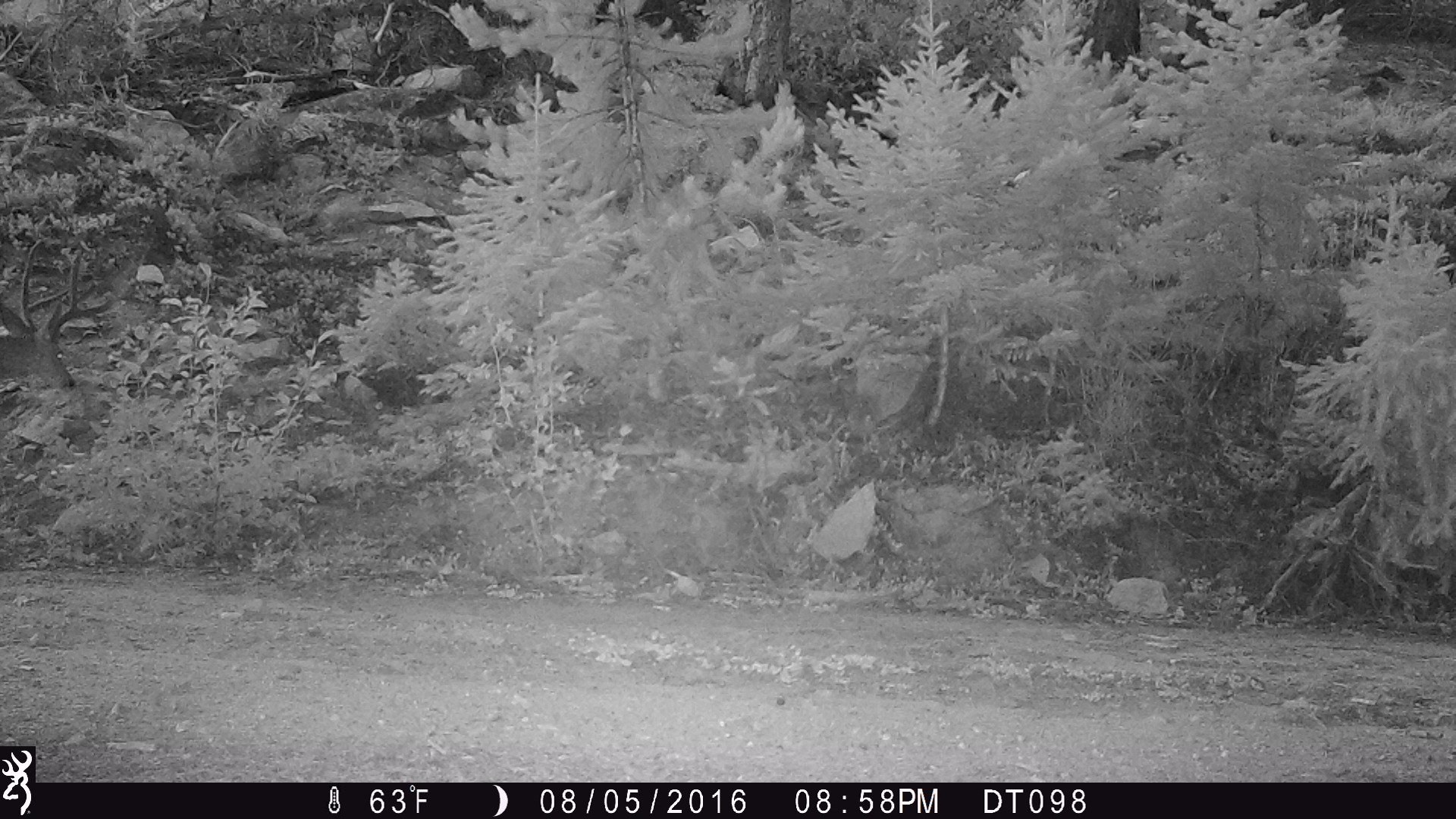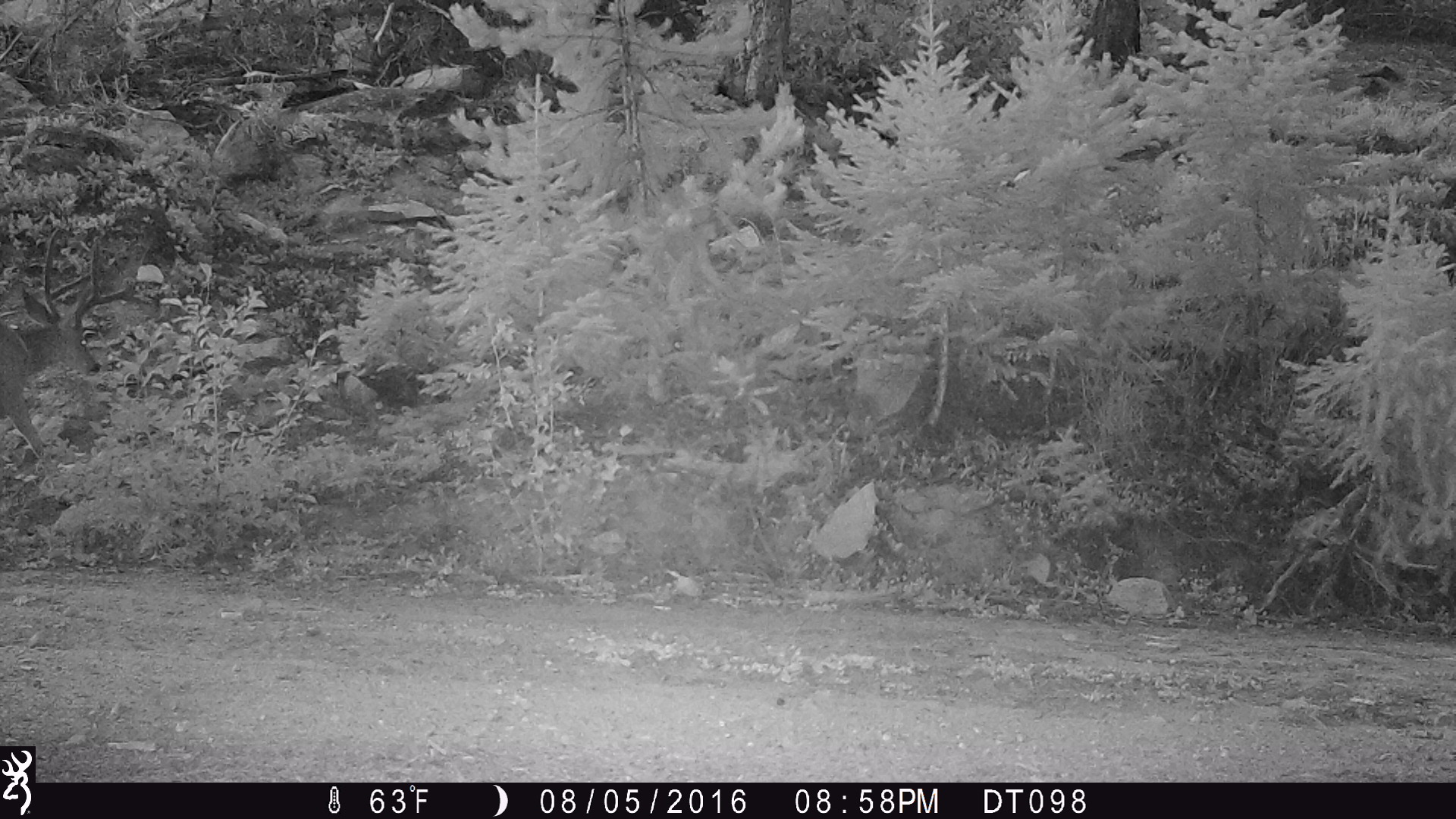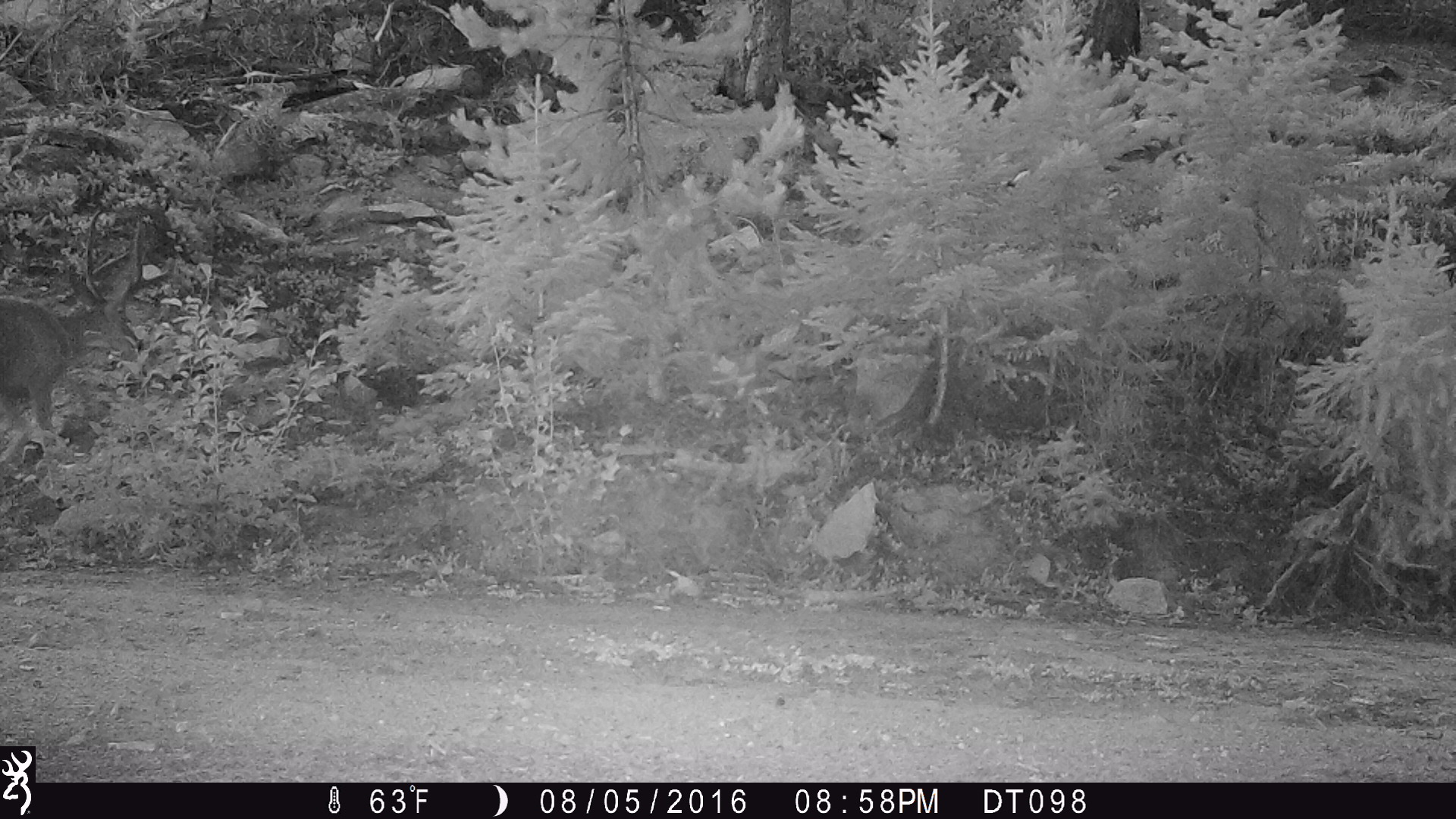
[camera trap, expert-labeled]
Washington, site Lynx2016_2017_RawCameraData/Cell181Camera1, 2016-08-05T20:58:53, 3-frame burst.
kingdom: Animalia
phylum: Chordata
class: Mammalia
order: Artiodactyla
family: Cervidae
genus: Odocoileus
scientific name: Odocoileus hemionus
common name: mule deer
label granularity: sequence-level